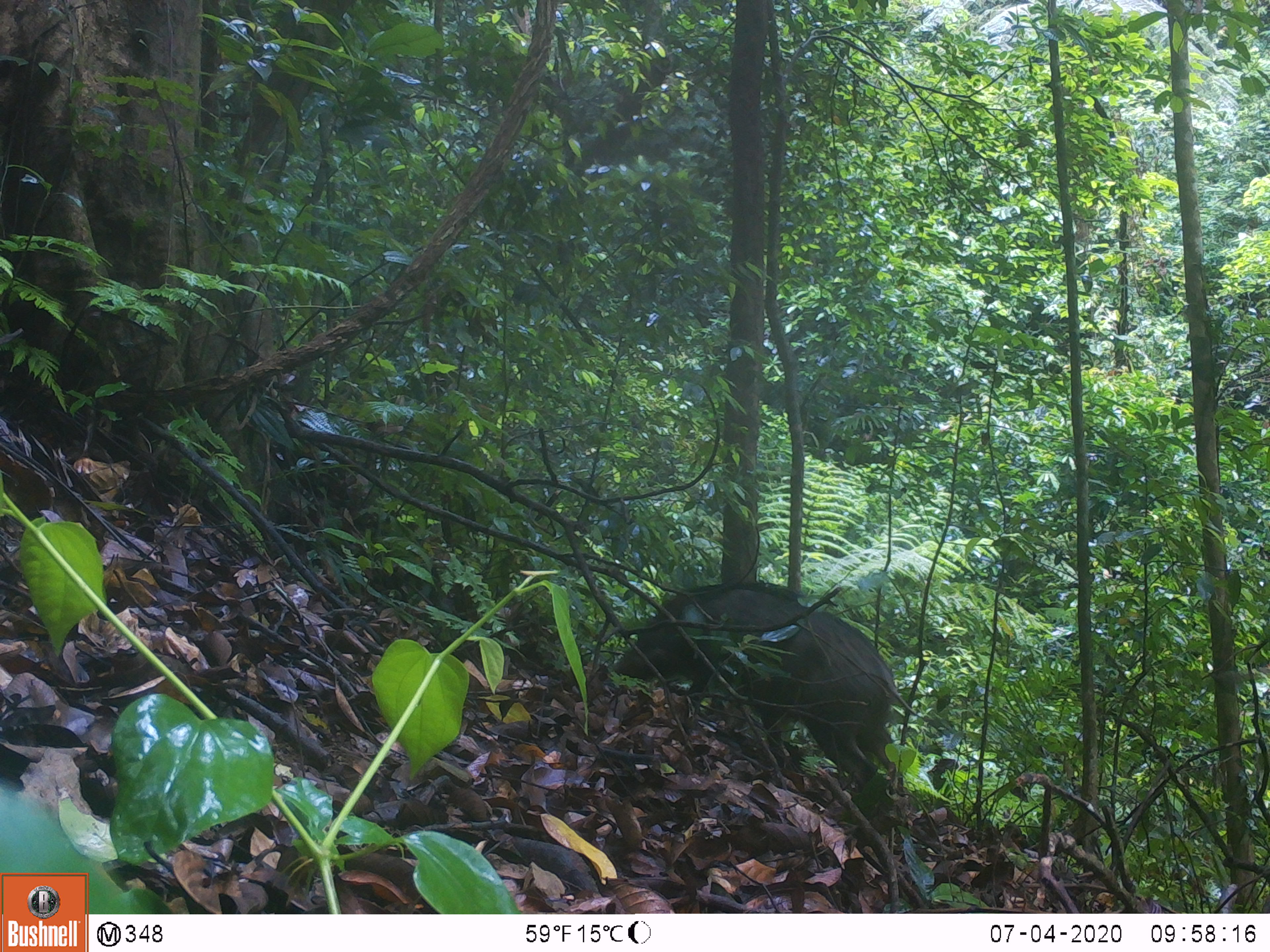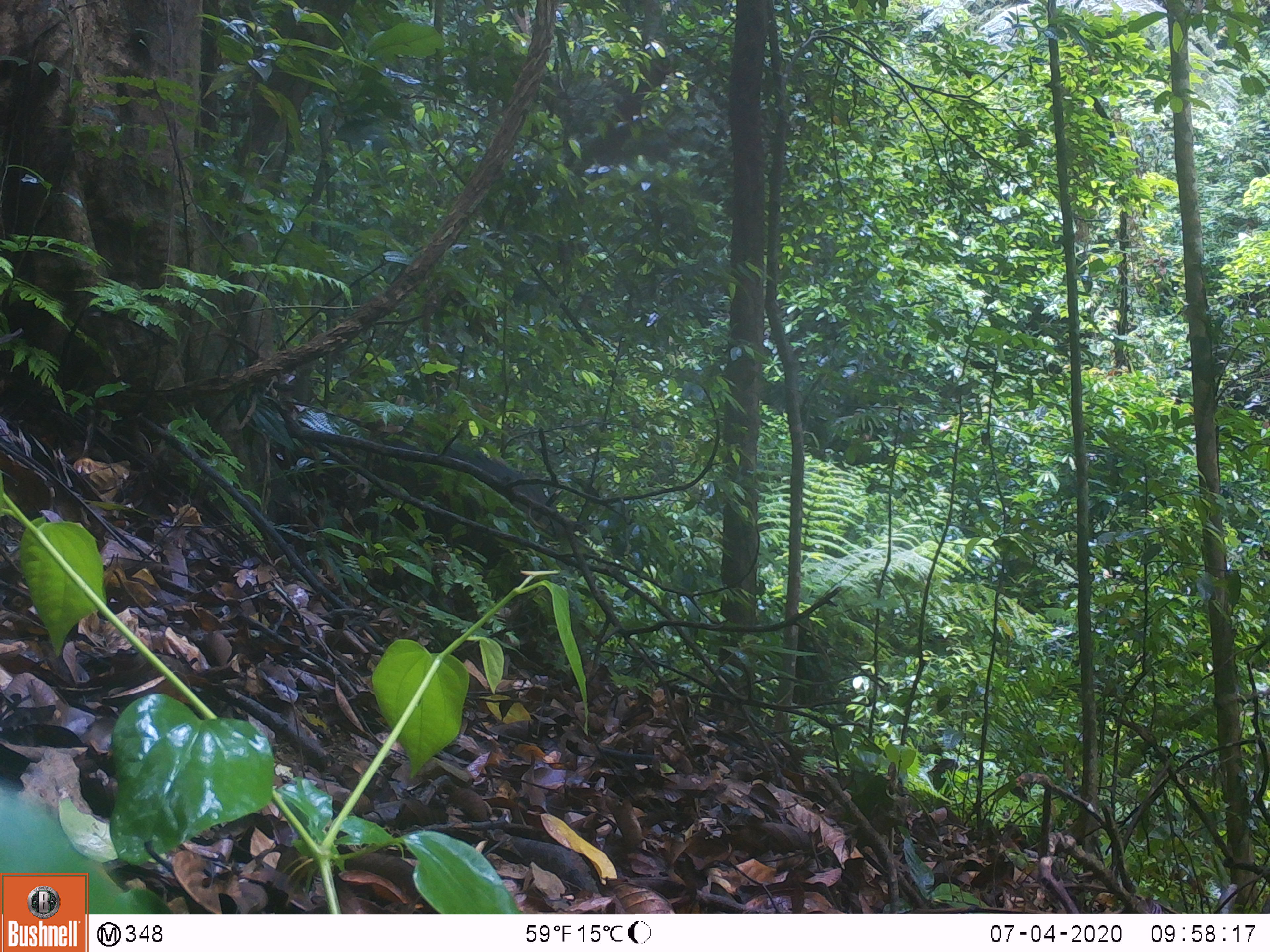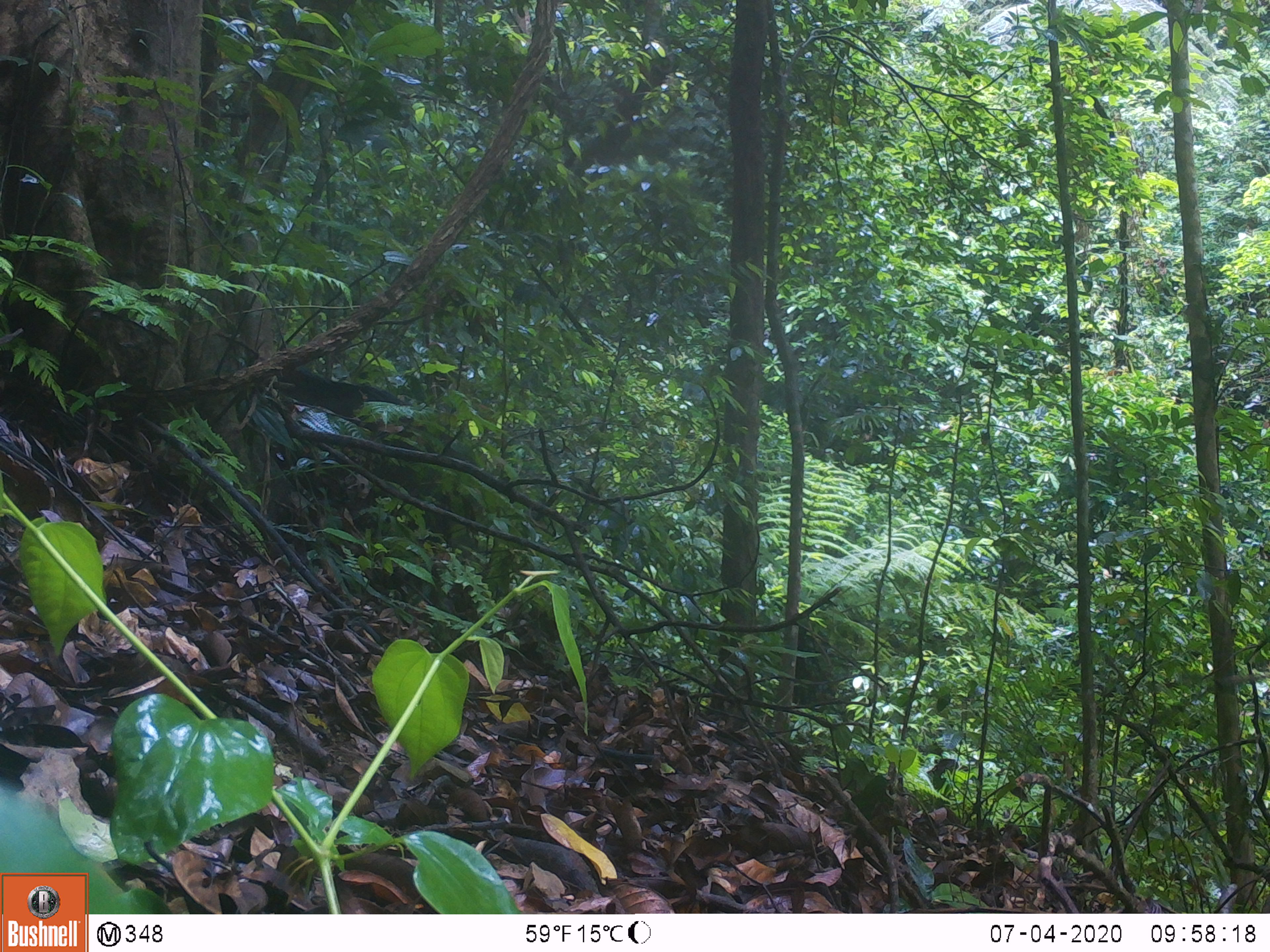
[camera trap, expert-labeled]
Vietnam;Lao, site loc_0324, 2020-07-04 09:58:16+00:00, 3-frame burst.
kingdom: Animalia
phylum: Chordata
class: Mammalia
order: Artiodactyla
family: Suidae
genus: Sus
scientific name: Sus scrofa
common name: eurasian wild pig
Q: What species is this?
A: Eurasian wild pig (Sus scrofa).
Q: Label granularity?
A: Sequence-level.